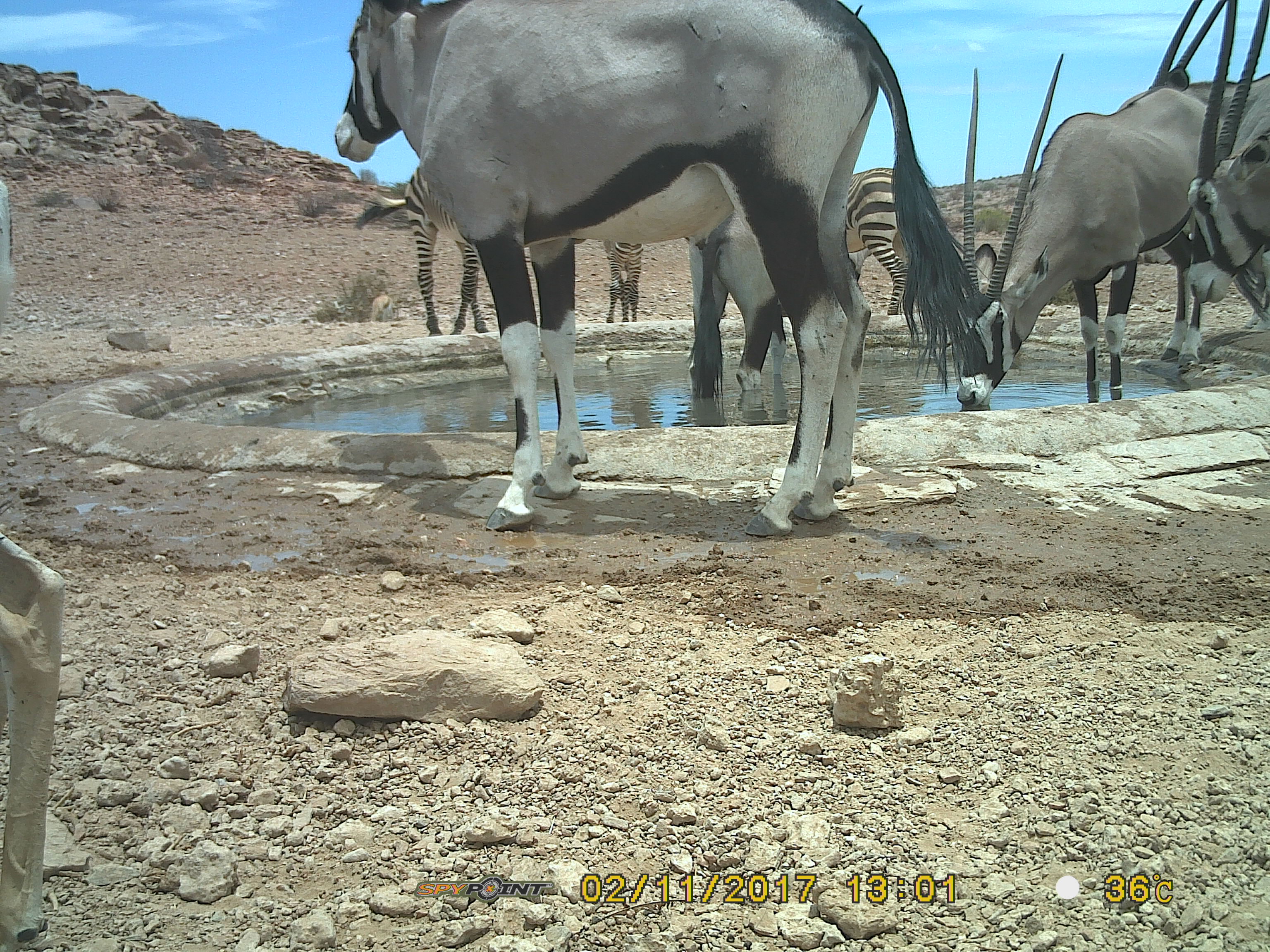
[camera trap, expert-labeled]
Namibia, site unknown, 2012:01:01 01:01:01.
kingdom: Animalia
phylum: Chordata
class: Mammalia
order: Artiodactyla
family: Bovidae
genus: Oryx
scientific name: Oryx gazella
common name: gemsbok